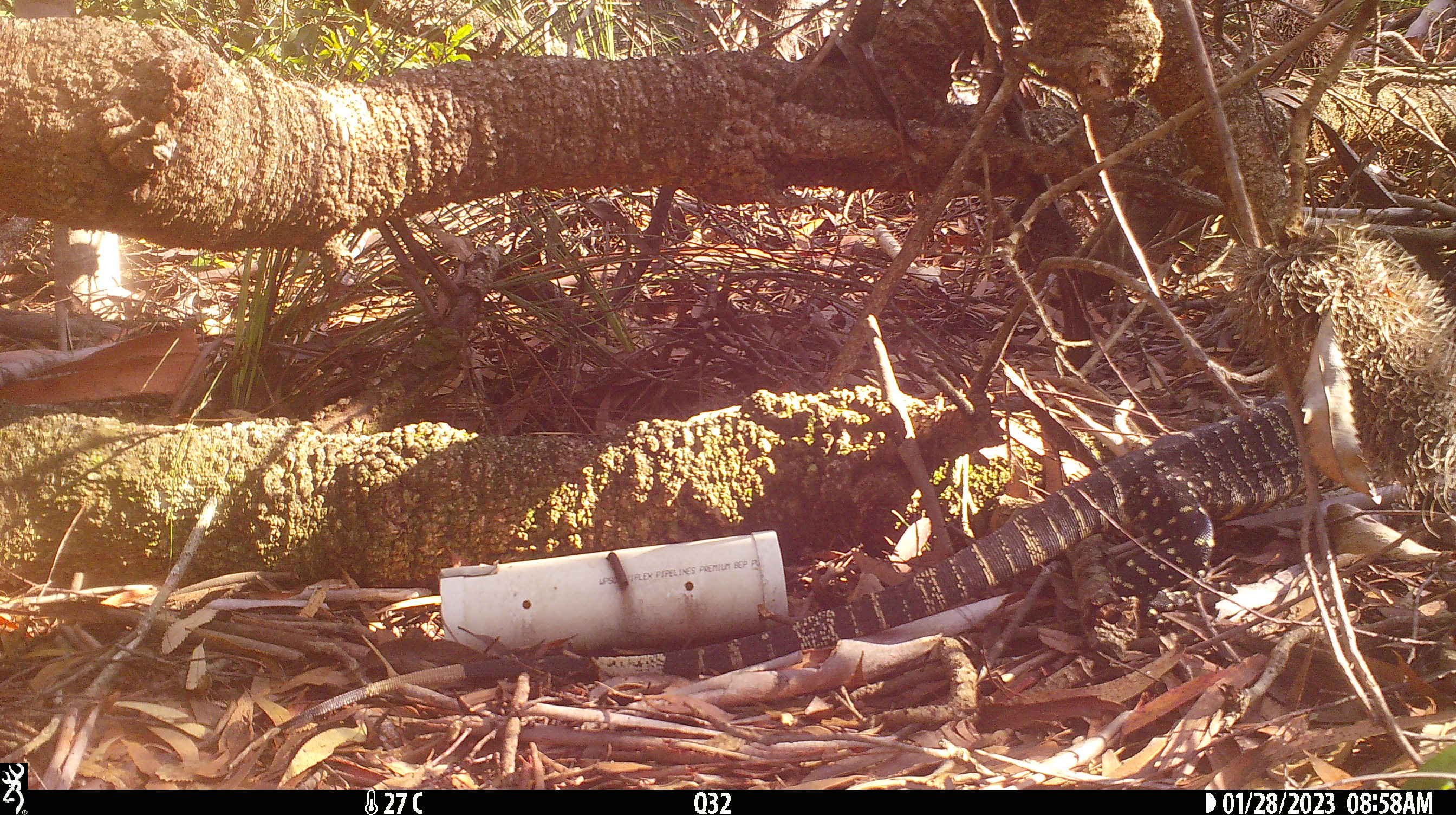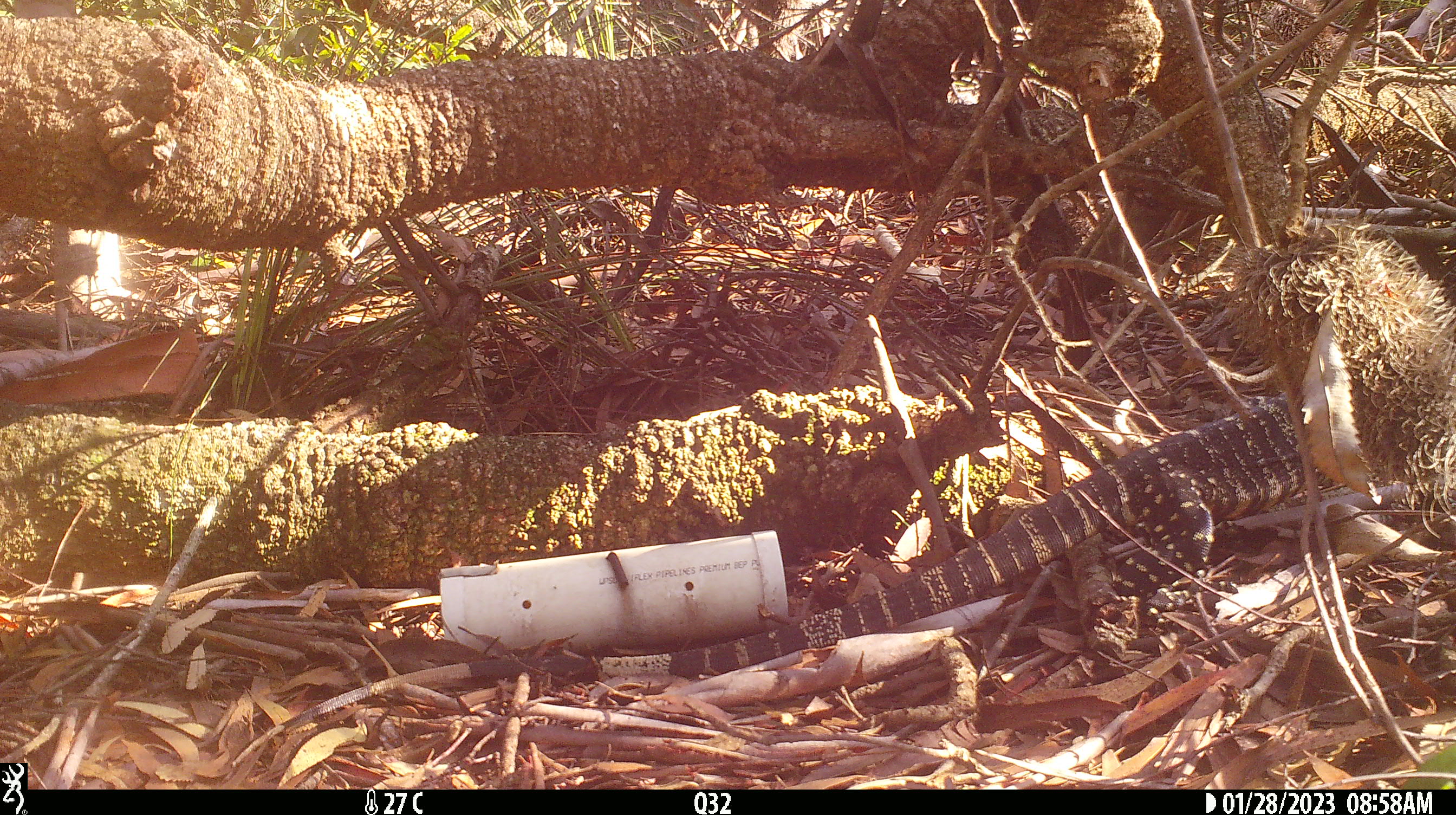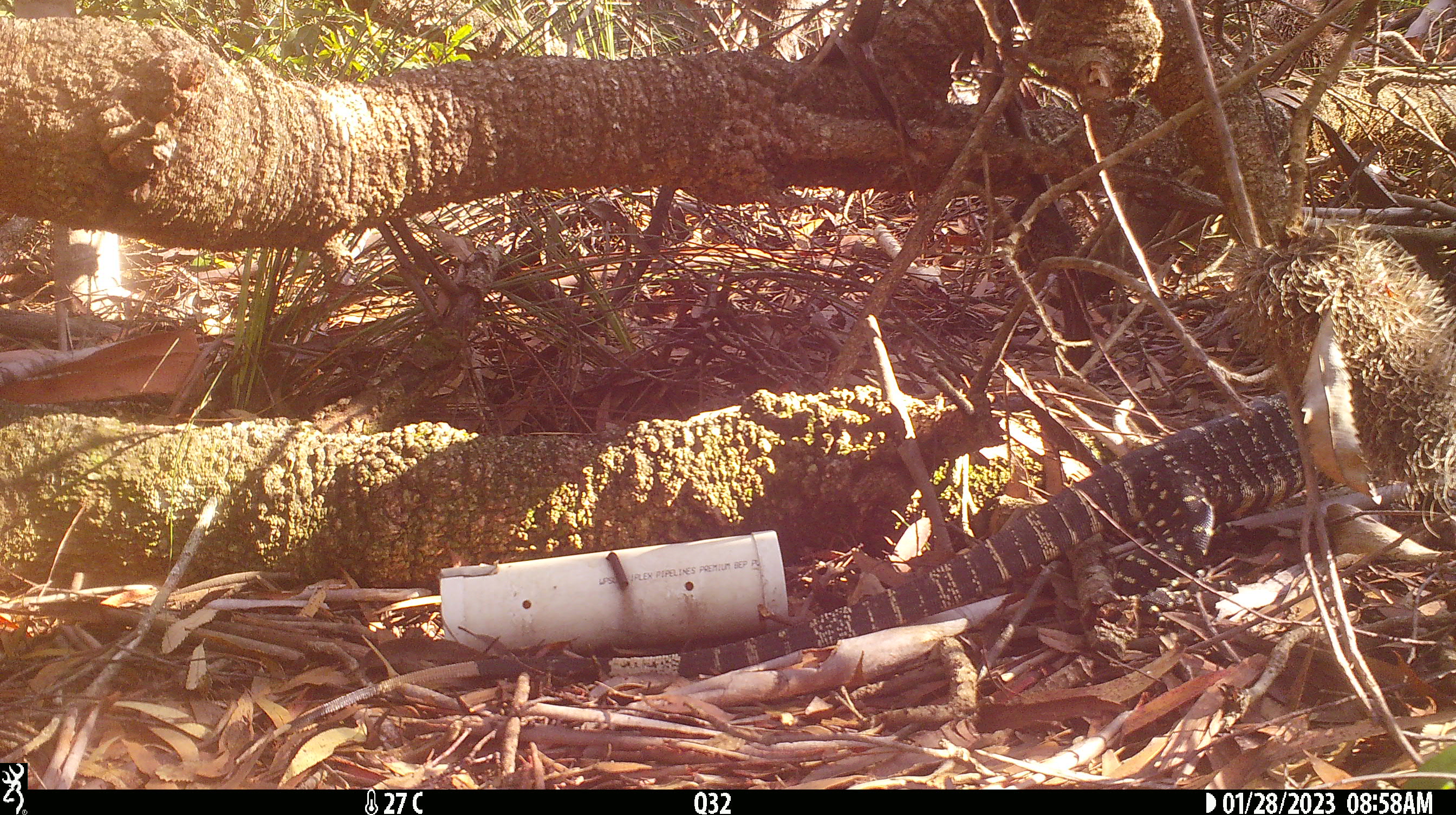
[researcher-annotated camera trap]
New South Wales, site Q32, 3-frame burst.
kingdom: Animalia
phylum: Chordata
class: Reptilia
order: Squamata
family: Varanidae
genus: Varanus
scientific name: Varanus varius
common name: lace monitor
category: goanna